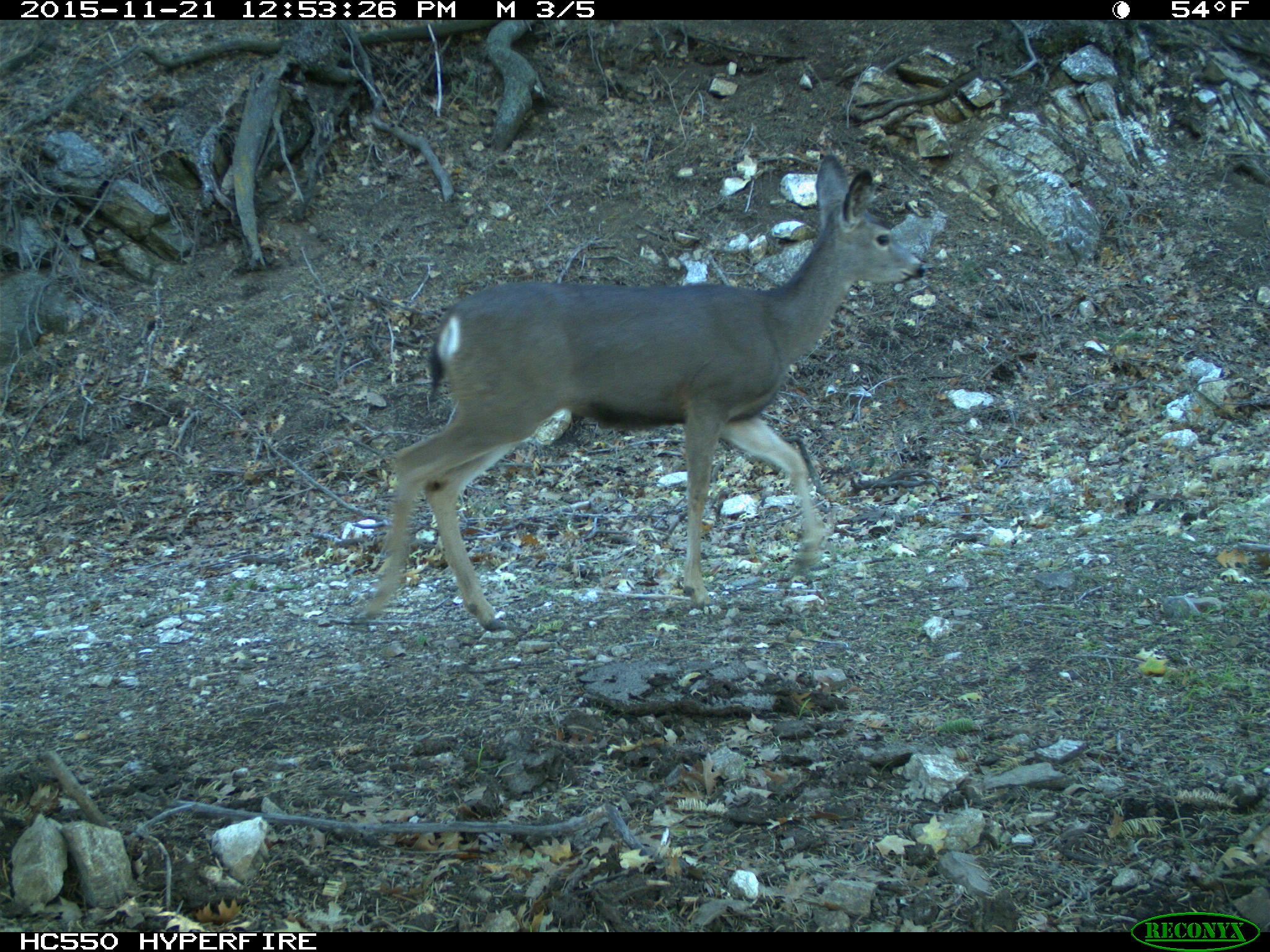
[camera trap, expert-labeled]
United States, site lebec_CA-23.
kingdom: Animalia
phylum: Chordata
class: Mammalia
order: Artiodactyla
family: Cervidae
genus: Odocoileus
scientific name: Odocoileus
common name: deer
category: unidentified deer